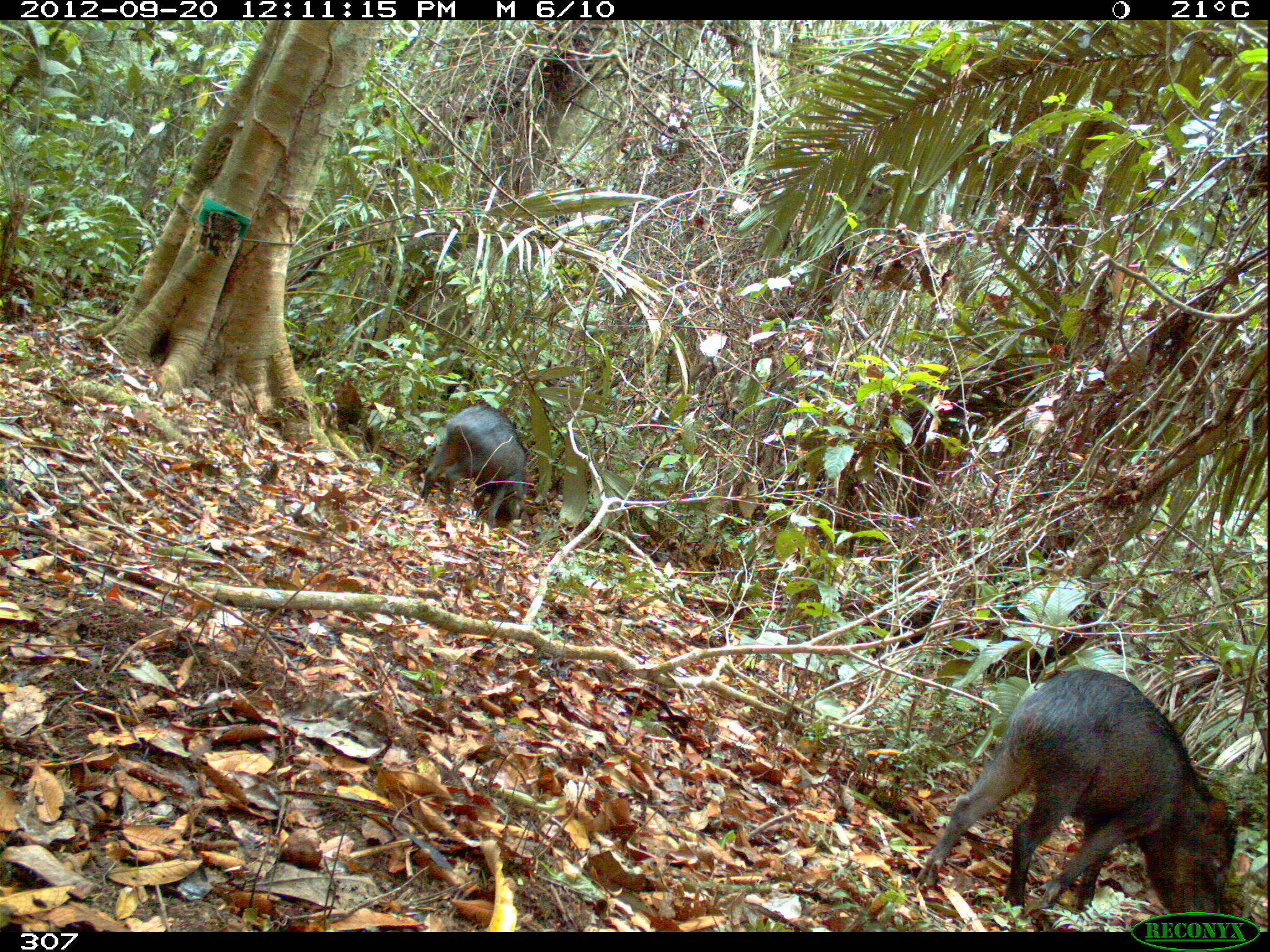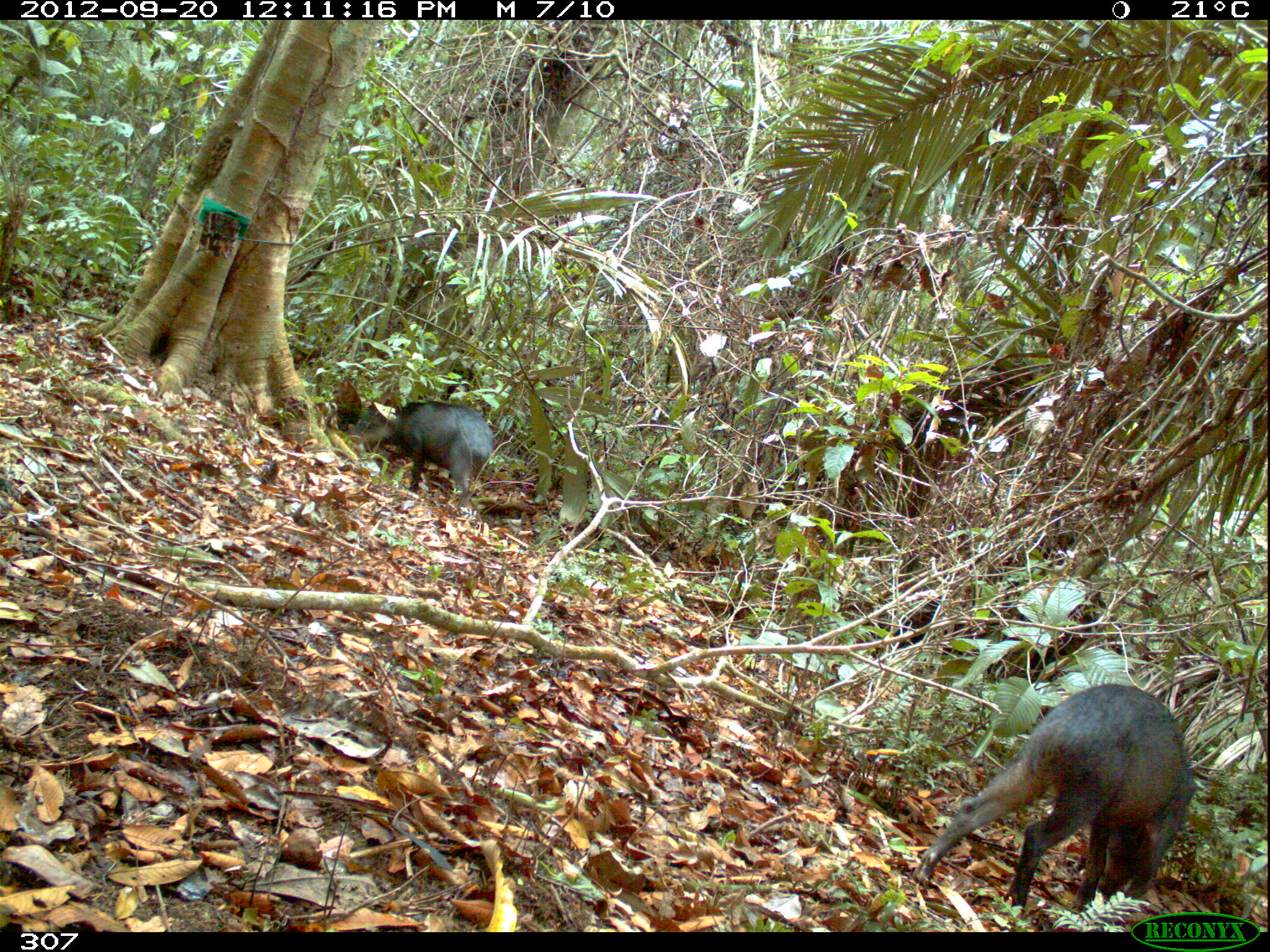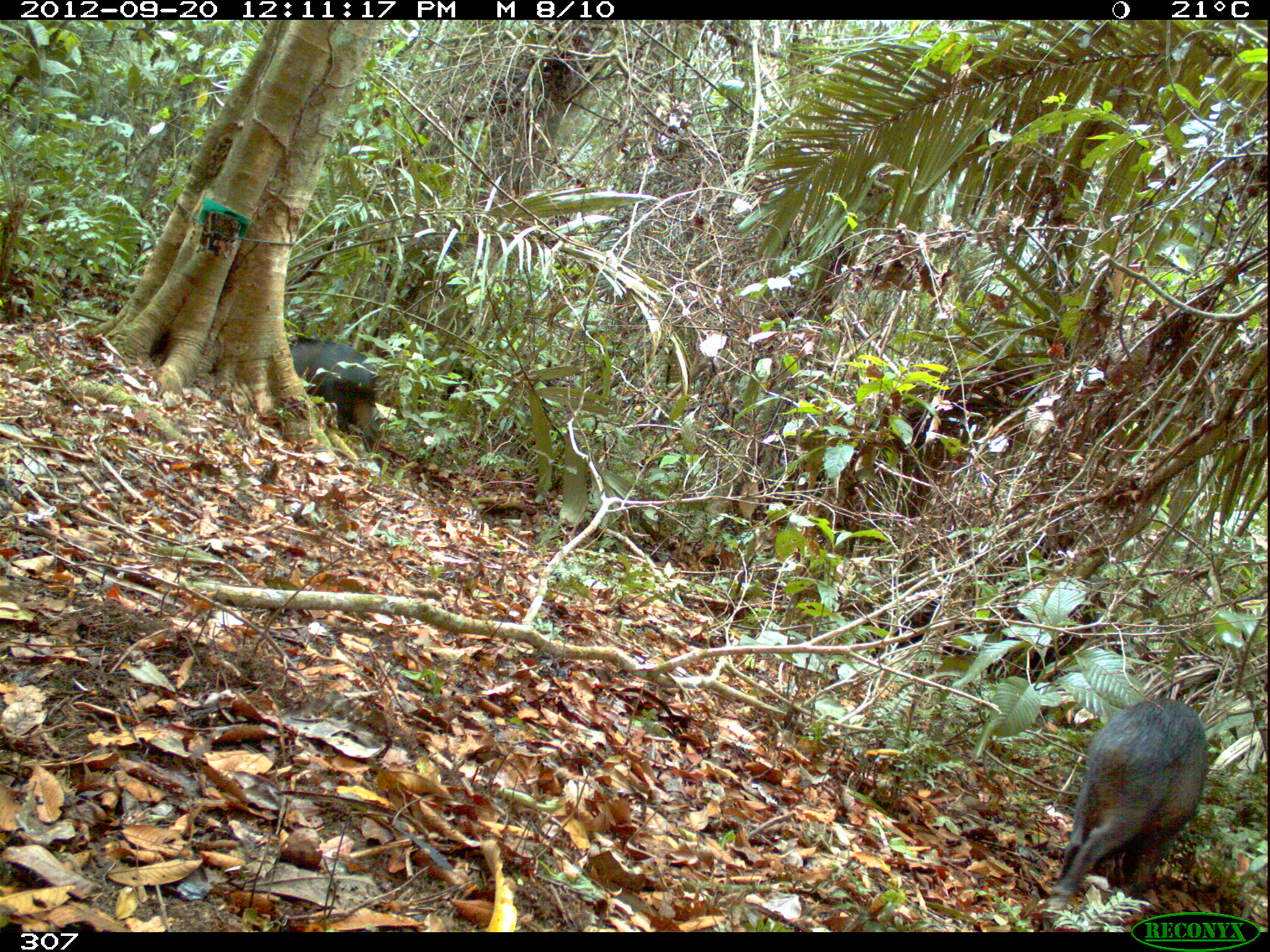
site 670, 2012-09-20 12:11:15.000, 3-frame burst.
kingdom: Animalia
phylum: Chordata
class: Mammalia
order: Artiodactyla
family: Tayassuidae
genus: Tayassu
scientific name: Tayassu pecari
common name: white-lipped peccary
Tayassu pecari (white-lipped peccary).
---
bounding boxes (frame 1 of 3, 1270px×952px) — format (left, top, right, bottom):
tayassu pecari: (915, 669, 1237, 929); (421, 404, 527, 528)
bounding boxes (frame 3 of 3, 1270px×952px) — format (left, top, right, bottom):
tayassu pecari: (1045, 696, 1207, 921); (289, 337, 380, 451)